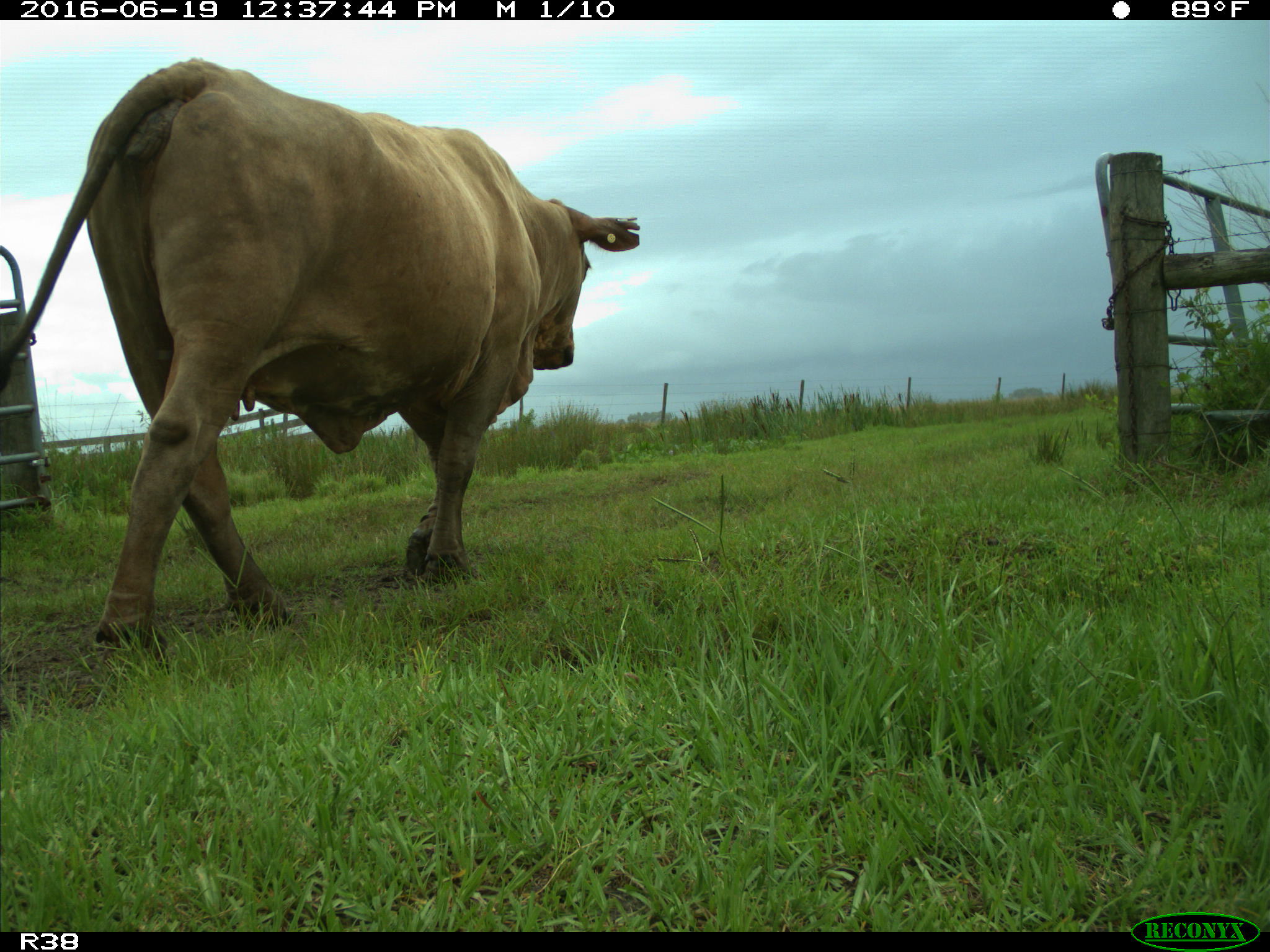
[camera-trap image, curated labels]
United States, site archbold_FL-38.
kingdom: Animalia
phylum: Chordata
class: Mammalia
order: Artiodactyla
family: Bovidae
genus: Bos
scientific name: Bos taurus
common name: domestic cow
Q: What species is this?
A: Bos taurus (domestic cow).